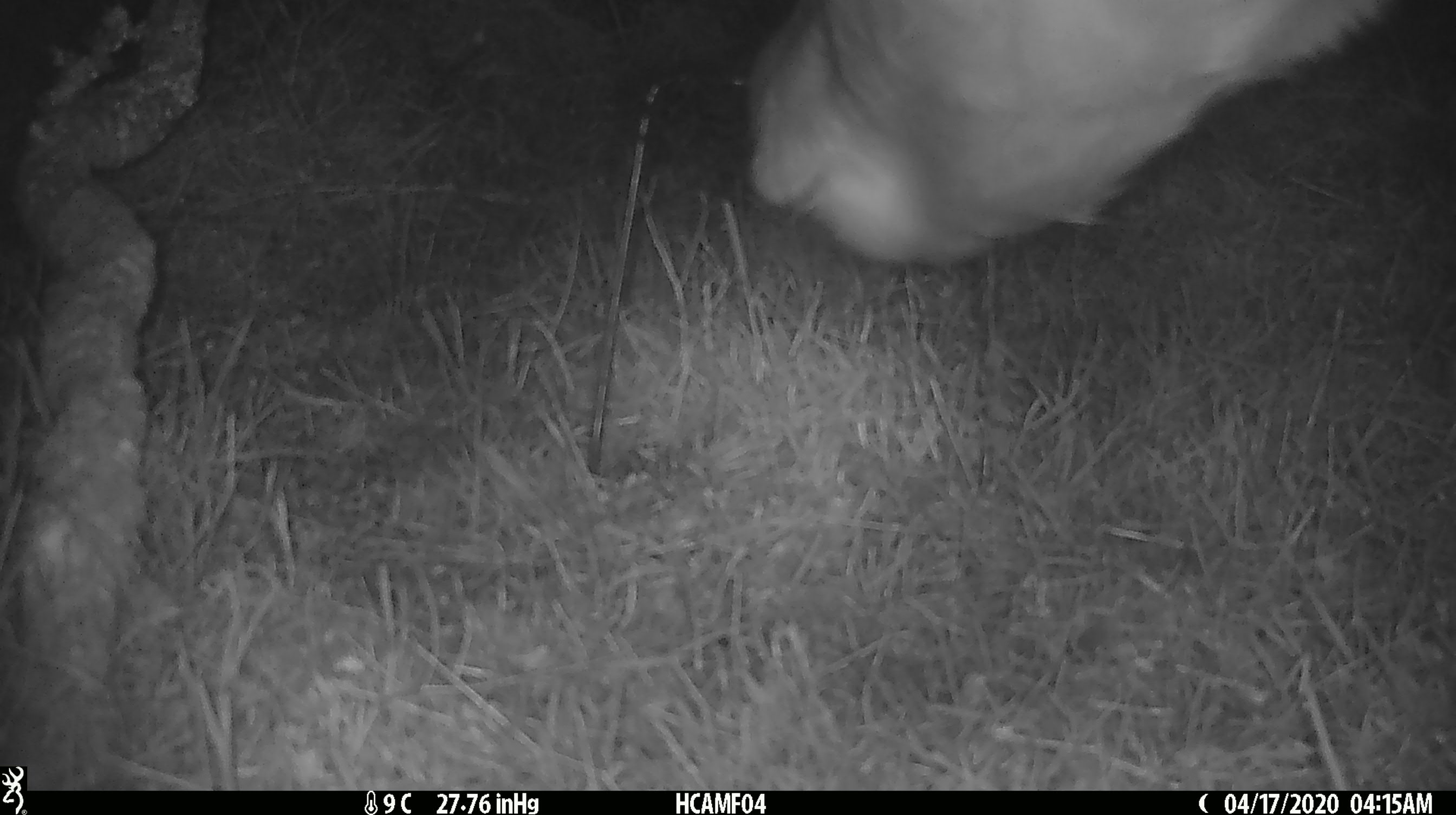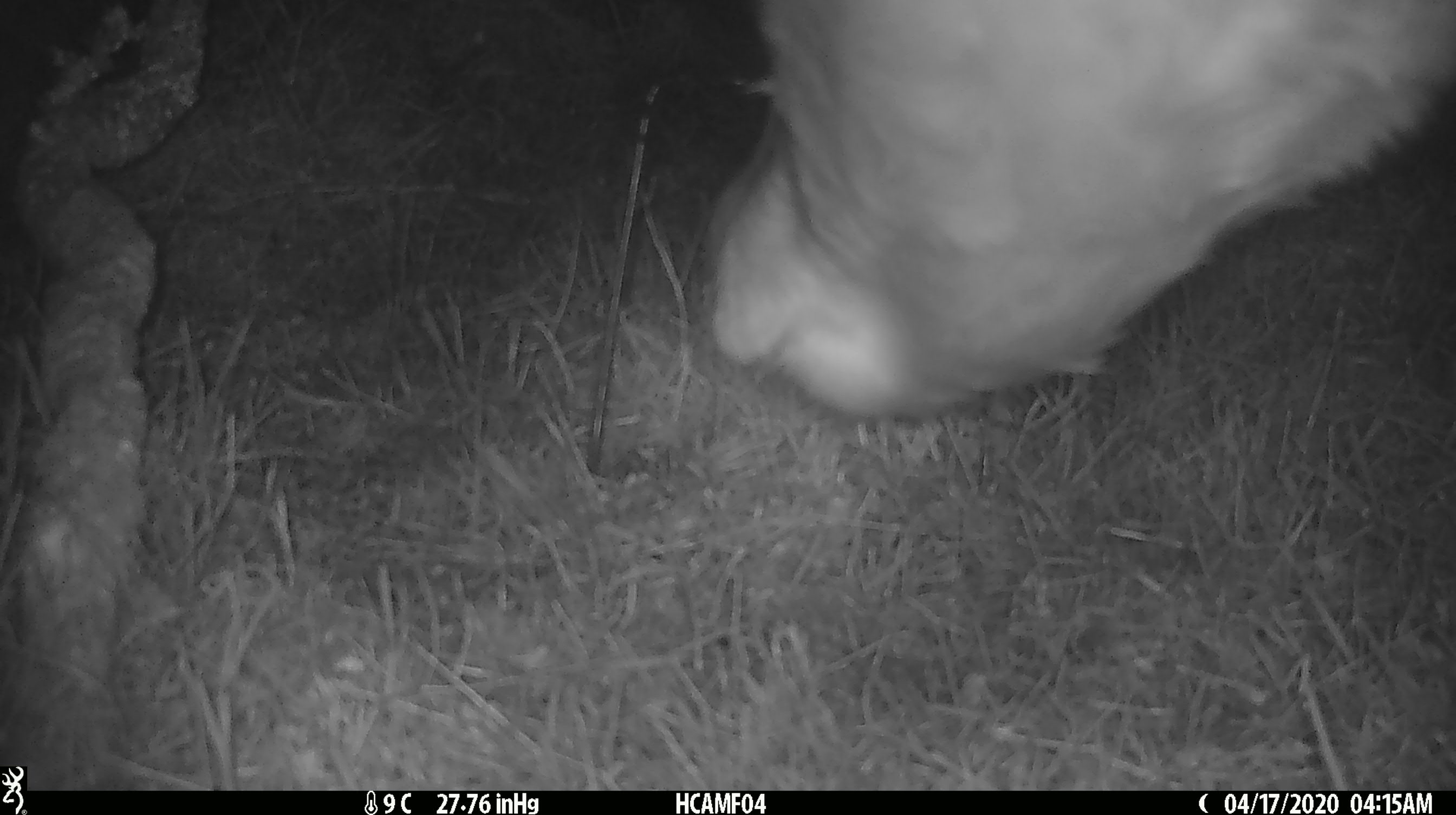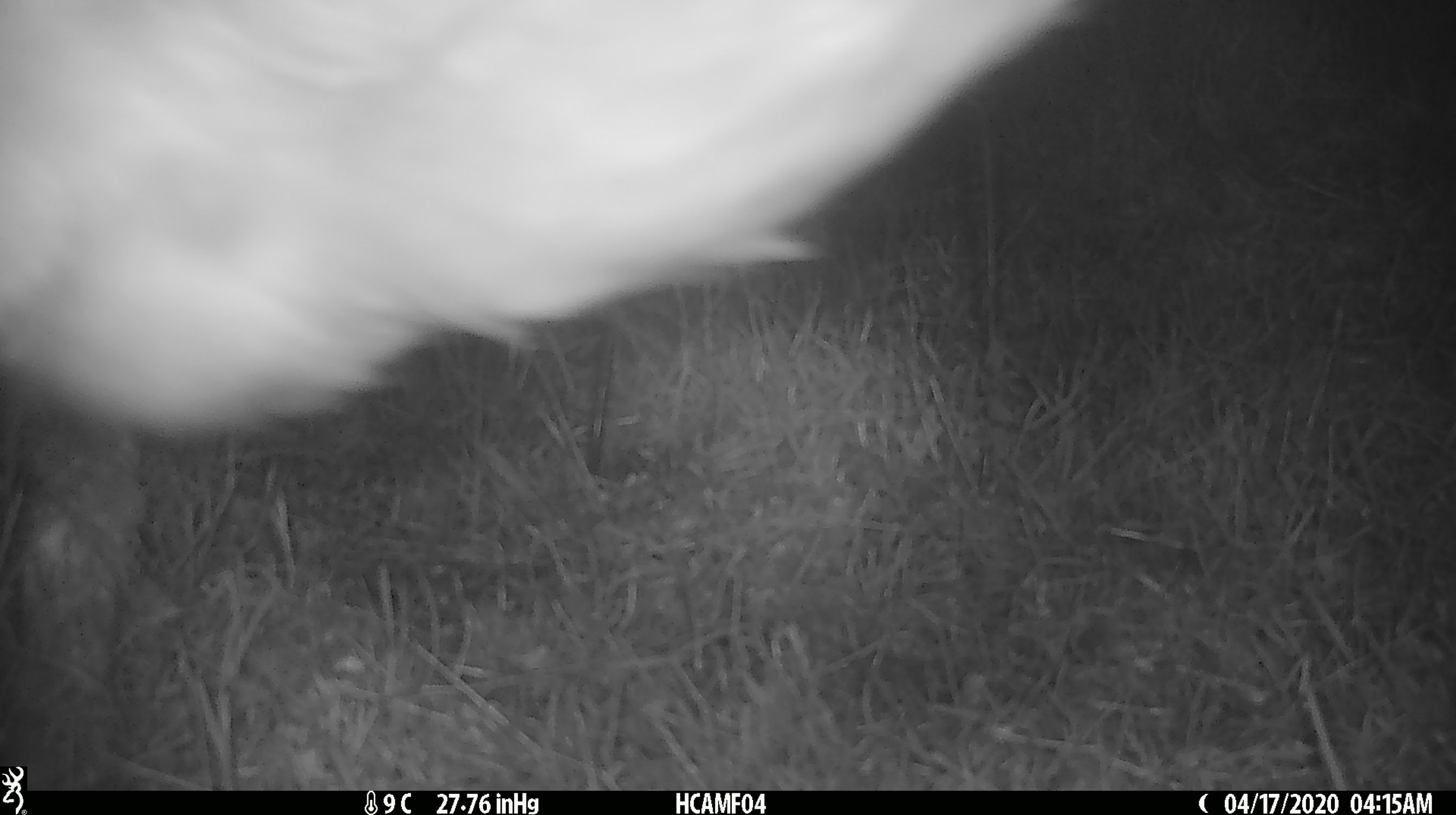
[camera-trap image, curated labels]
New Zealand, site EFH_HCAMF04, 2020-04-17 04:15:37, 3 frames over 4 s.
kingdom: Animalia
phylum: Chordata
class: Mammalia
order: Artiodactyla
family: Bovidae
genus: Bos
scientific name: Bos taurus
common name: domestic cow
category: cow